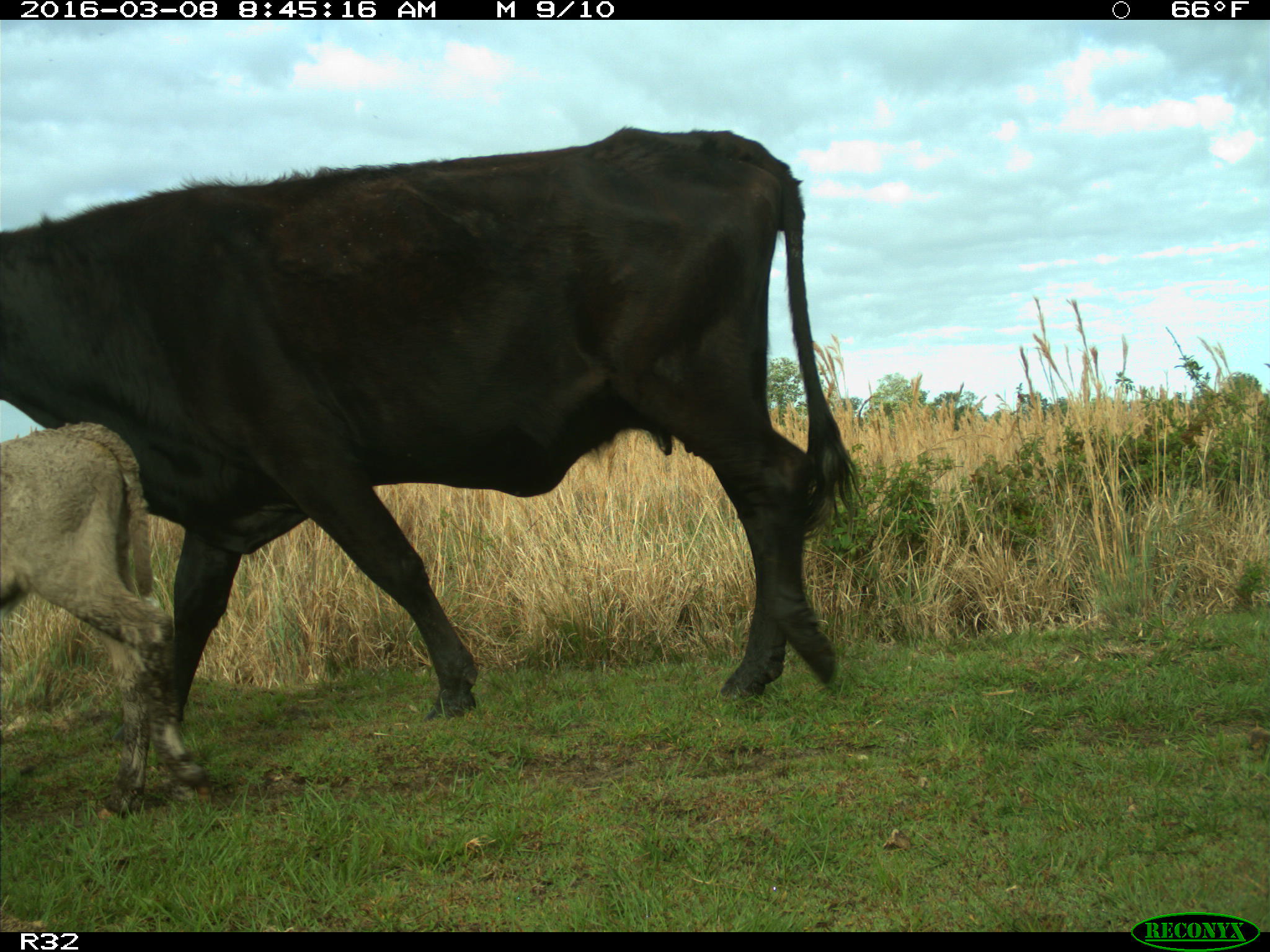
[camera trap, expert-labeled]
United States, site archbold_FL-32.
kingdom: Animalia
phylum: Chordata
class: Mammalia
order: Artiodactyla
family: Bovidae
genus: Bos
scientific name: Bos taurus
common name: domestic cow